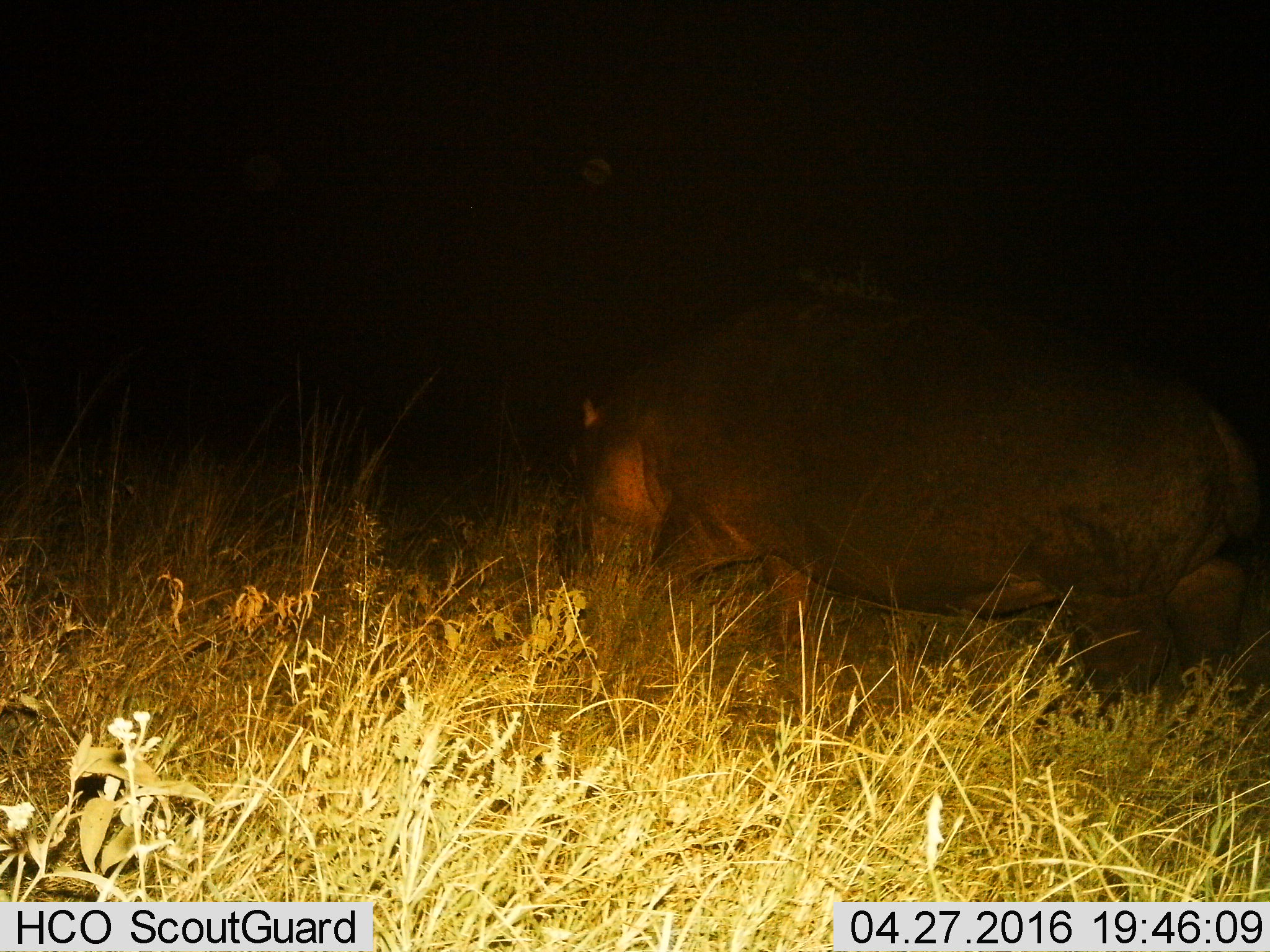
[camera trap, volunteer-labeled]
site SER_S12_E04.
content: unidentified animal